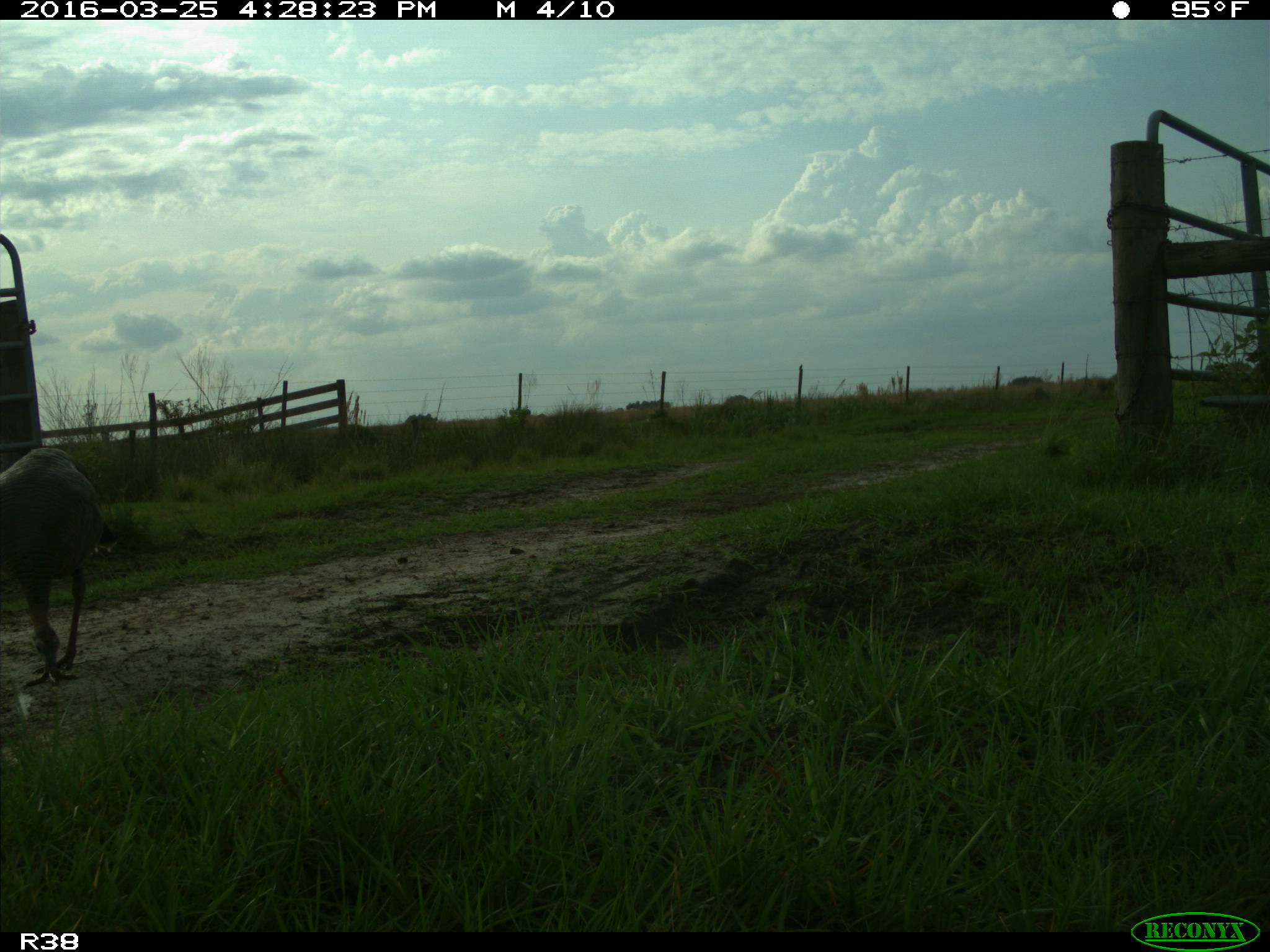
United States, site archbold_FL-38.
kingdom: Animalia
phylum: Chordata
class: Aves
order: Galliformes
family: Phasianidae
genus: Meleagris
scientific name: Meleagris gallopavo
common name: wild turkey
Meleagris gallopavo (wild turkey).